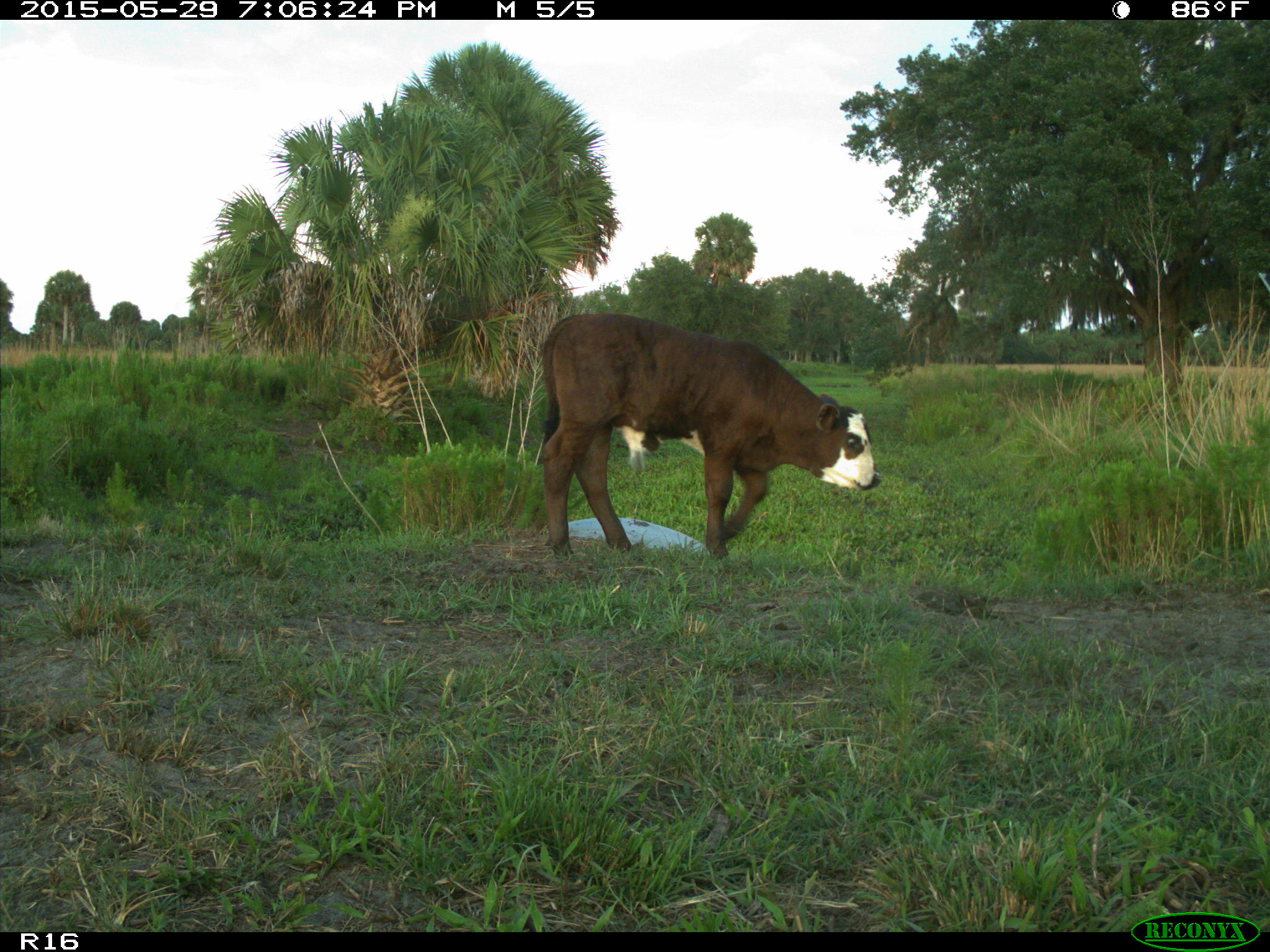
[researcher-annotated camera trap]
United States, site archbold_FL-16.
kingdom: Animalia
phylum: Chordata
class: Mammalia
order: Artiodactyla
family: Bovidae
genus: Bos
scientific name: Bos taurus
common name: domestic cow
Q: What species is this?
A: Bos taurus (domestic cow).